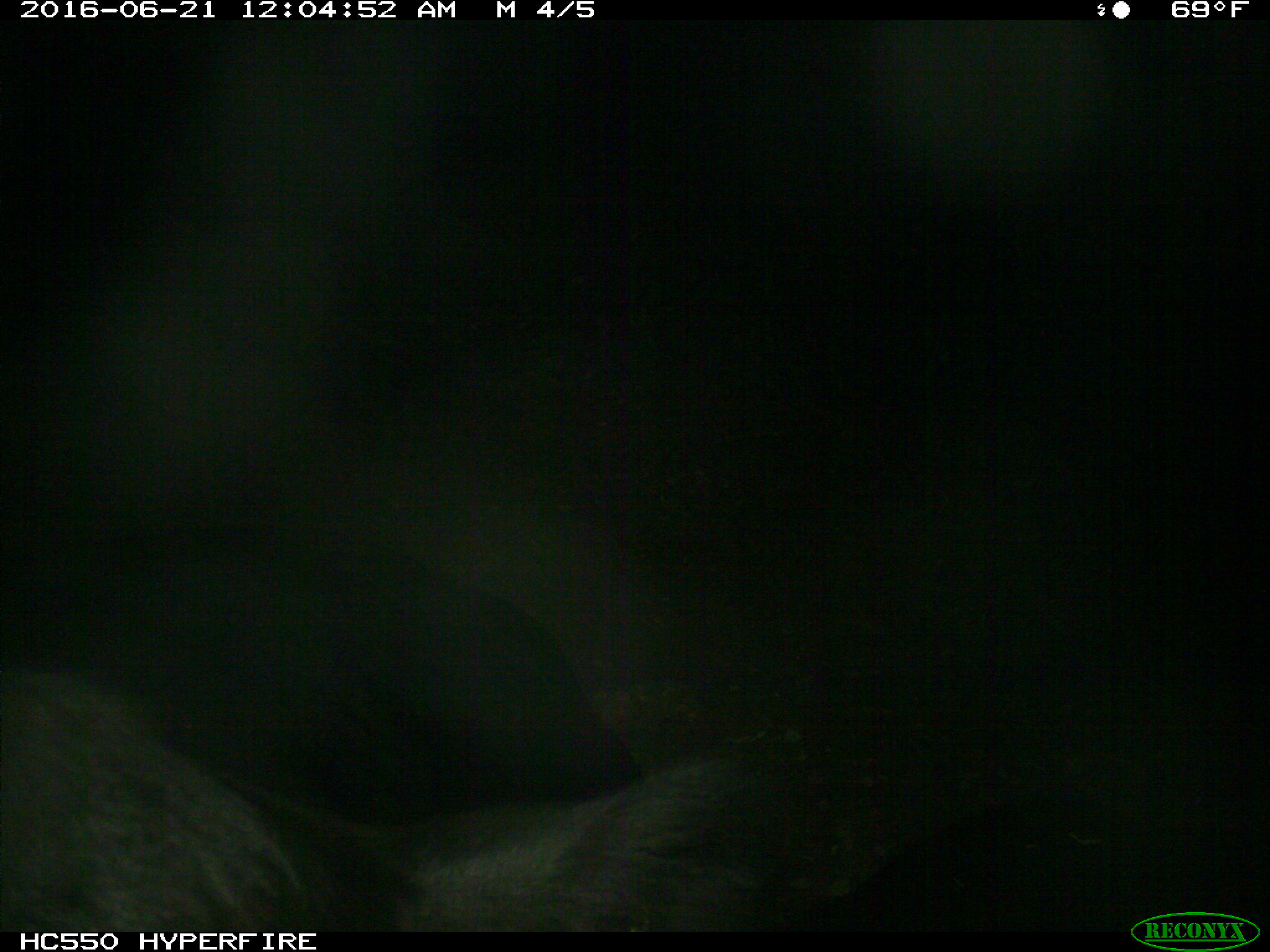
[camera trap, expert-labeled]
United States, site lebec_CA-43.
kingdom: Animalia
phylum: Chordata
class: Mammalia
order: Artiodactyla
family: Bovidae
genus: Bos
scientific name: Bos taurus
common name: domestic cow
Bos taurus (domestic cow).